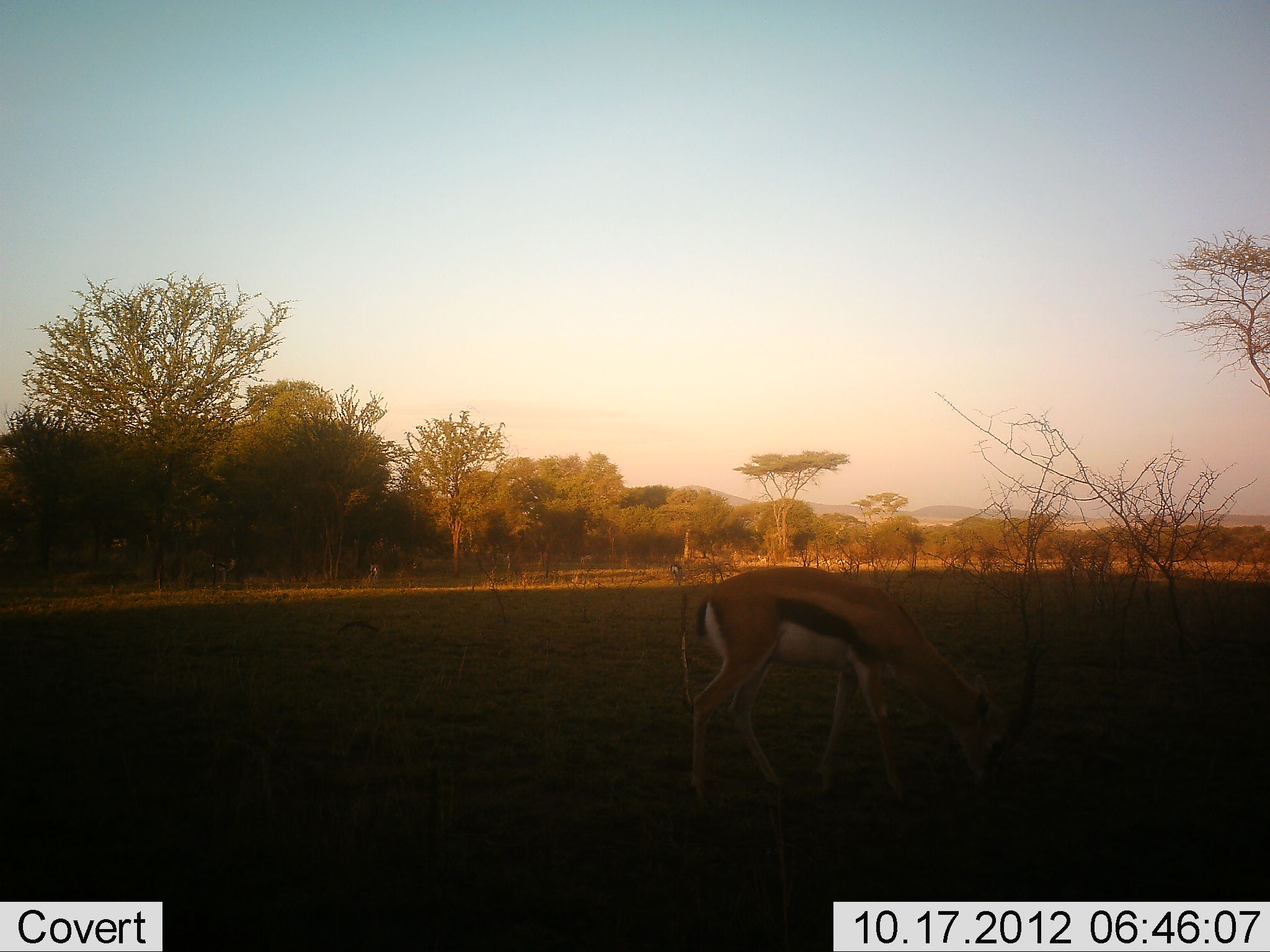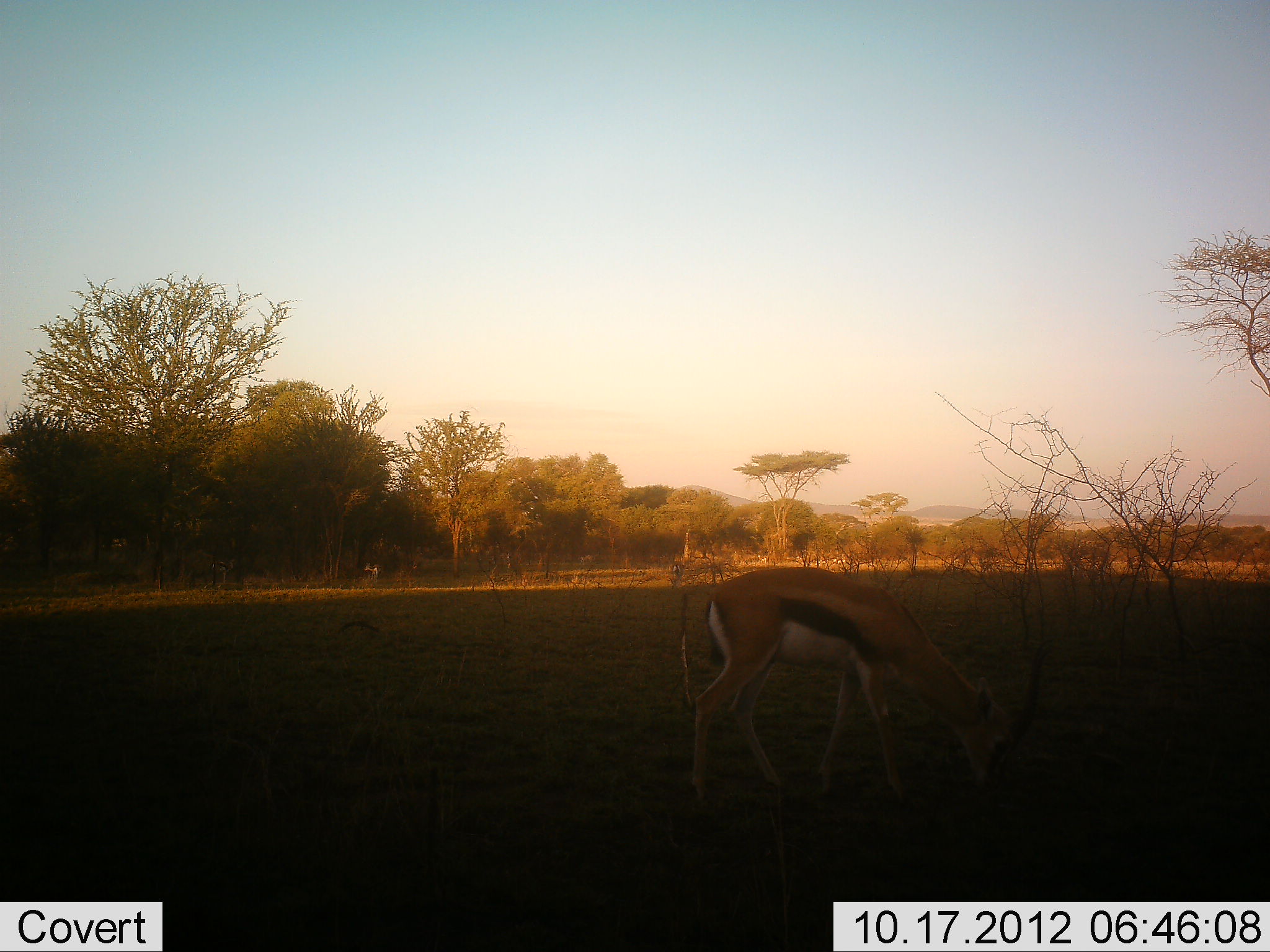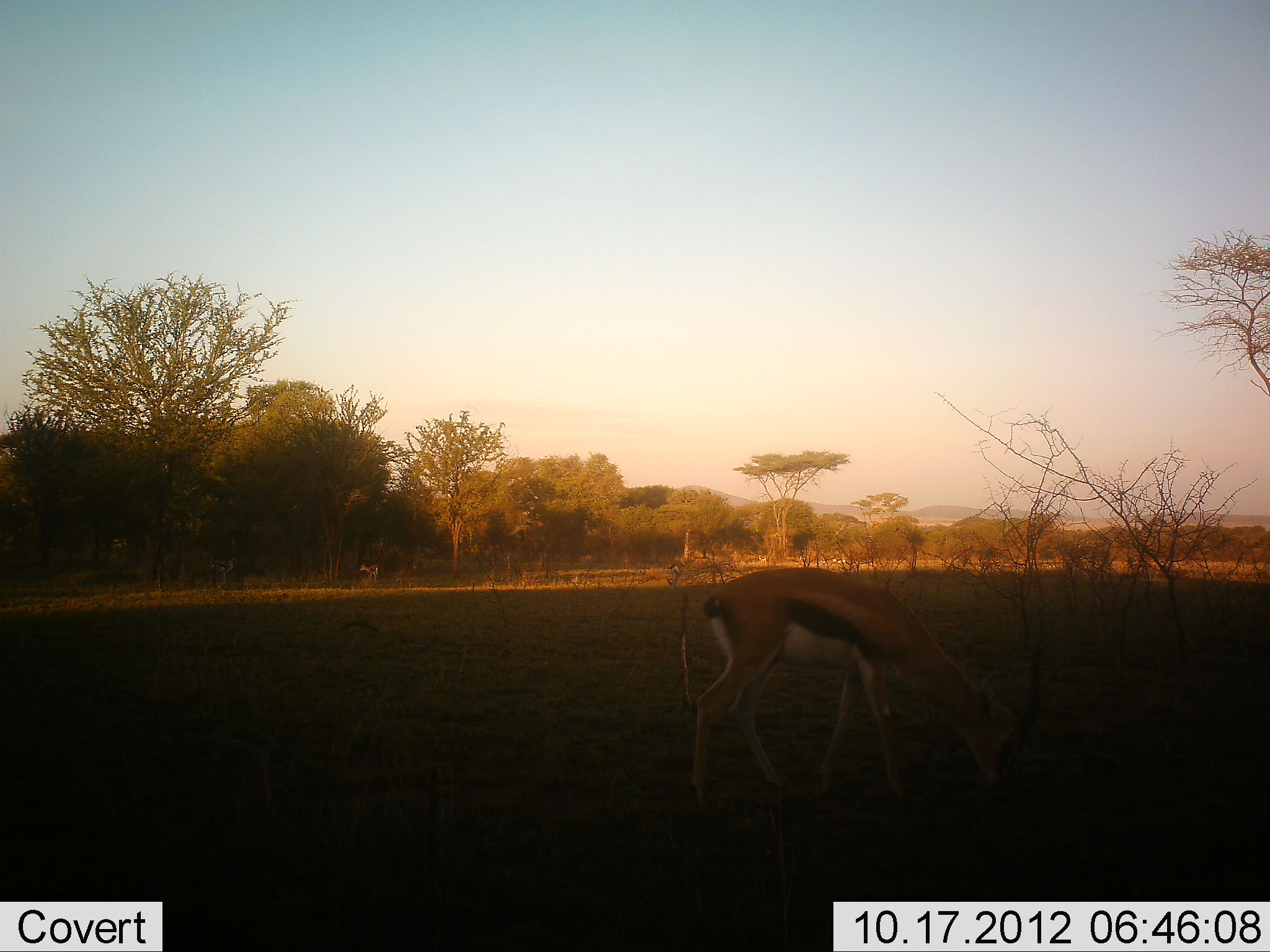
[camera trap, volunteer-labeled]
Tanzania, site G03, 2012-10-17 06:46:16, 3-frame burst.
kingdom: Animalia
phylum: Chordata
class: Mammalia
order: Artiodactyla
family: Bovidae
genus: Eudorcas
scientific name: Eudorcas thomsonii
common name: thomson's gazelle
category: gazellethomsons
Gazellethomsons (thomson's gazelle) (Eudorcas thomsonii), count 1. Behavior (volunteer vote fractions): standing 40%, resting 0%, moving 0%, interacting 0%. Young present (vote fraction): 0%. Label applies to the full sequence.